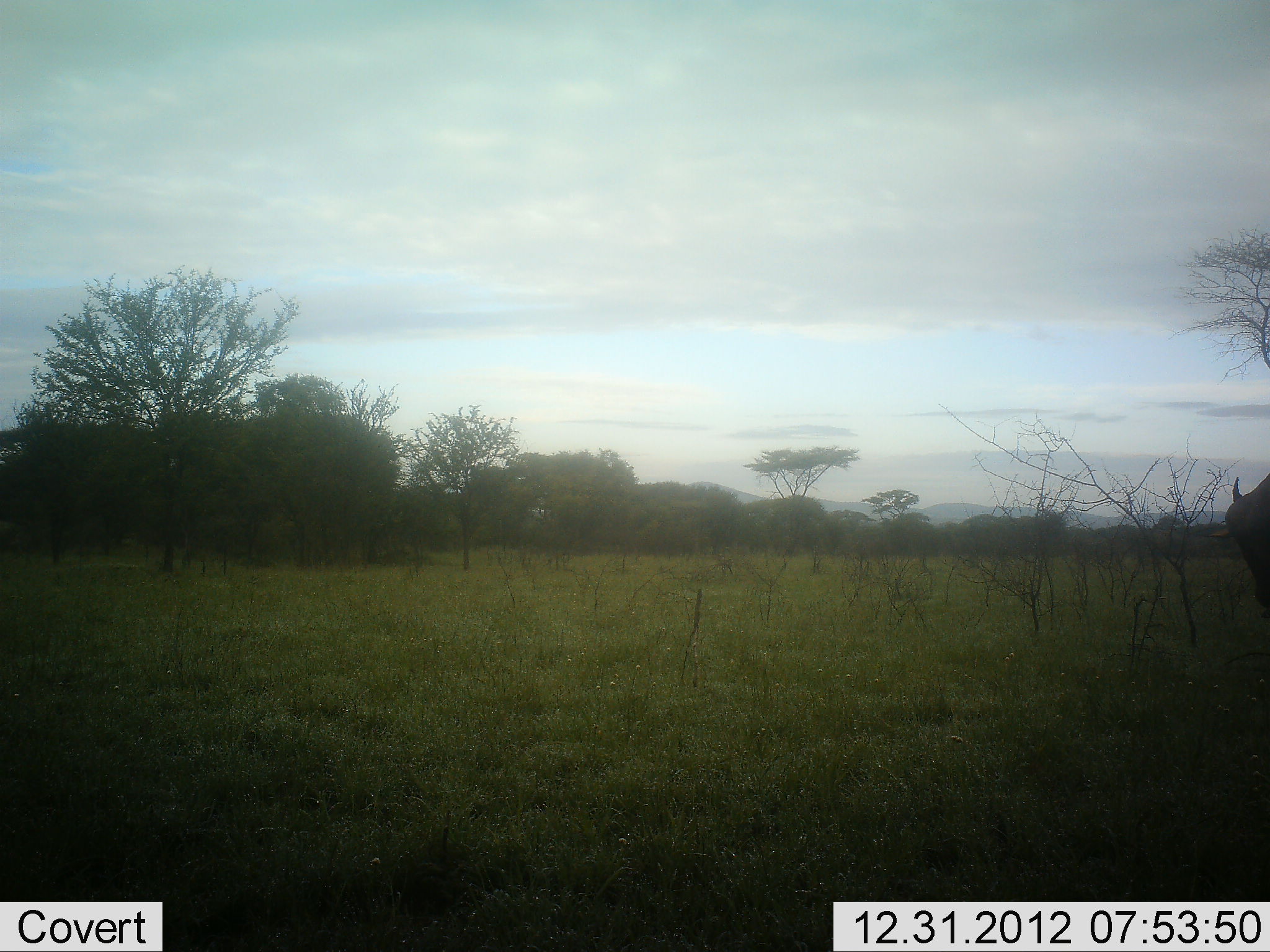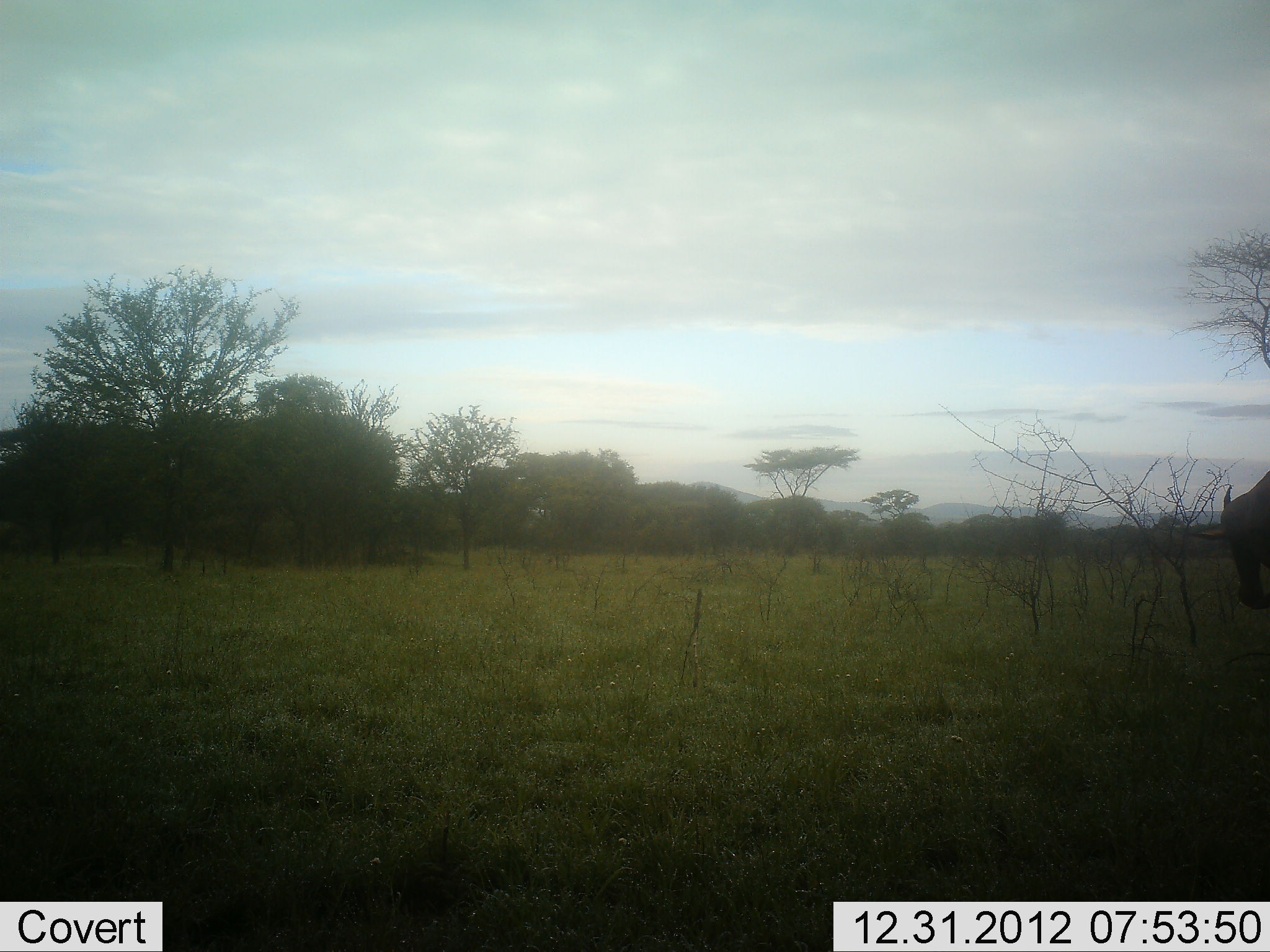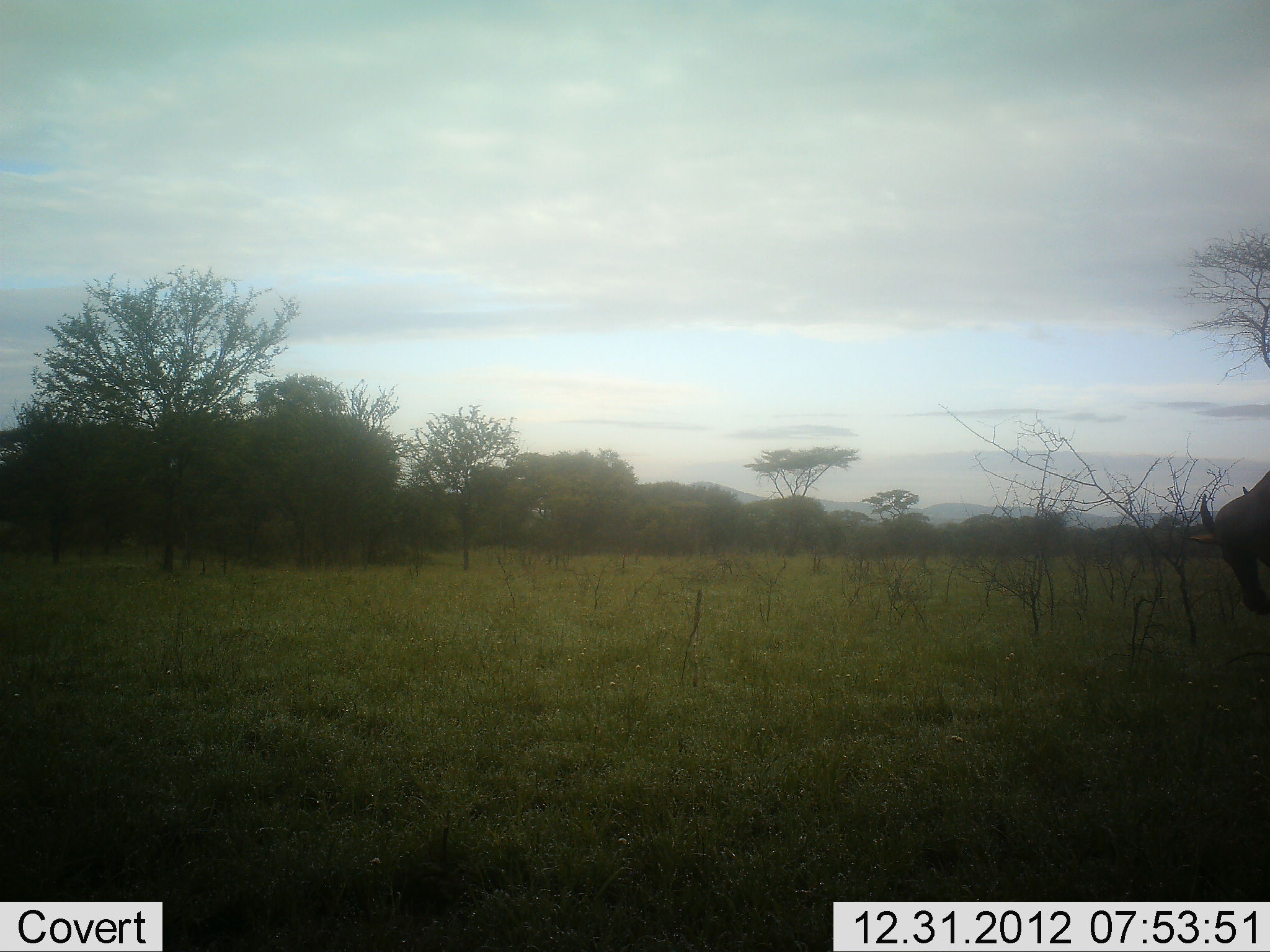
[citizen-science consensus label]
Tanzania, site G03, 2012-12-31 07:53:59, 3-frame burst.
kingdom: Animalia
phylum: Chordata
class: Mammalia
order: Artiodactyla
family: Bovidae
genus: Connochaetes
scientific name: Connochaetes taurinus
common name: blue wildebeest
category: wildebeest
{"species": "wildebeest (blue wildebeest) (Connochaetes taurinus)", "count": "1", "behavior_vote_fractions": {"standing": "62%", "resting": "0%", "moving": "25%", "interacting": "0%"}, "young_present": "0%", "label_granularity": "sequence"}